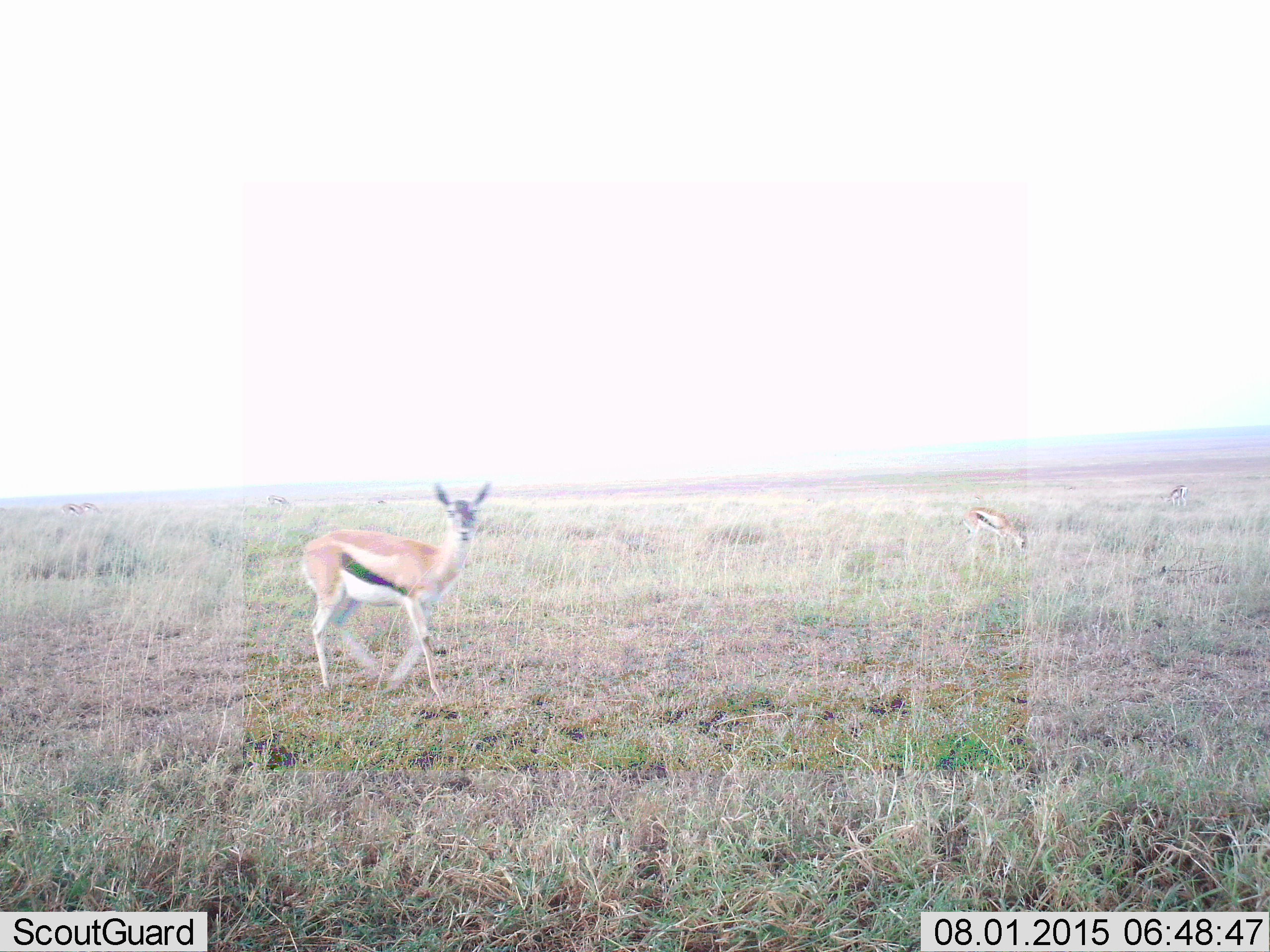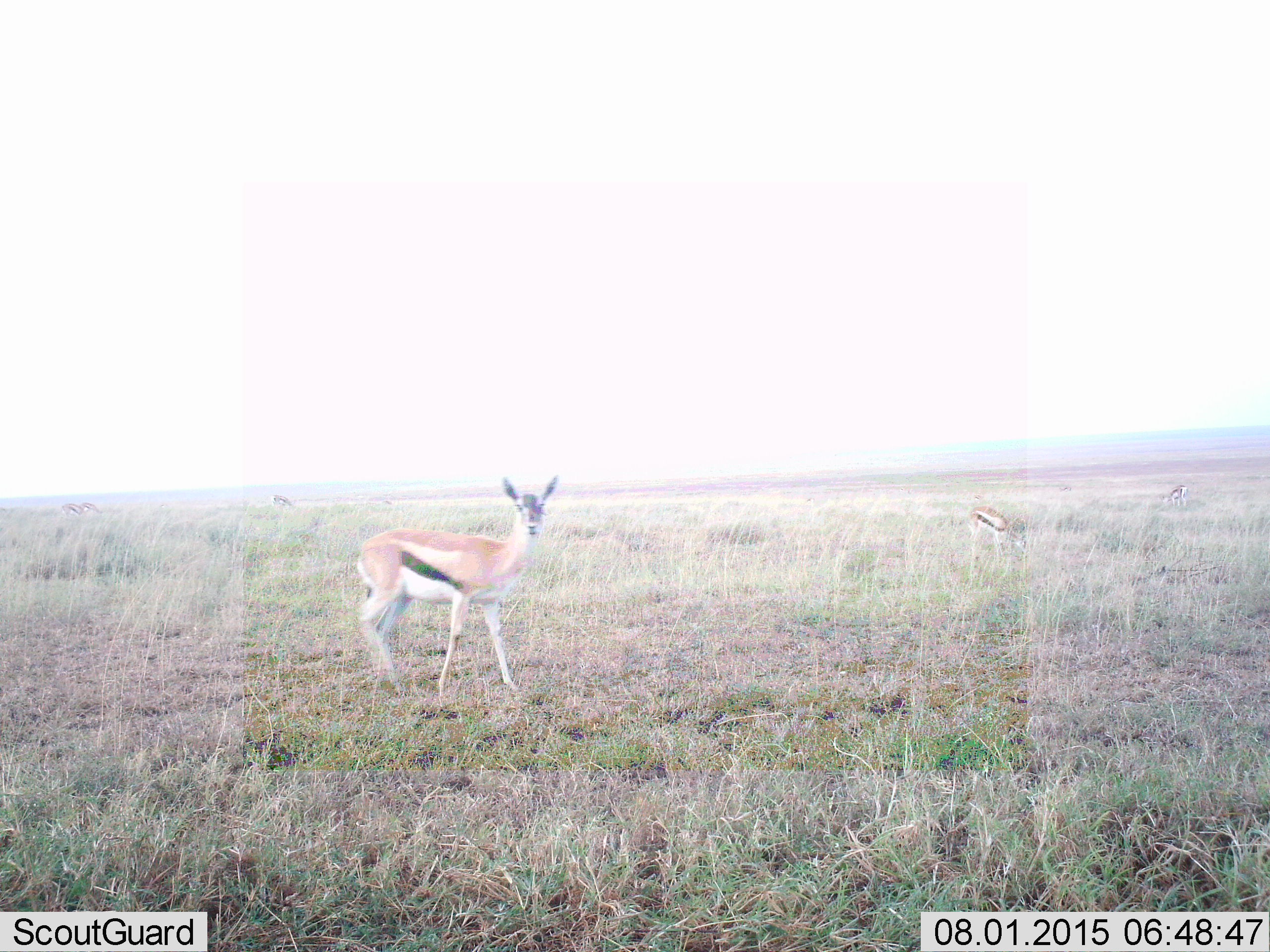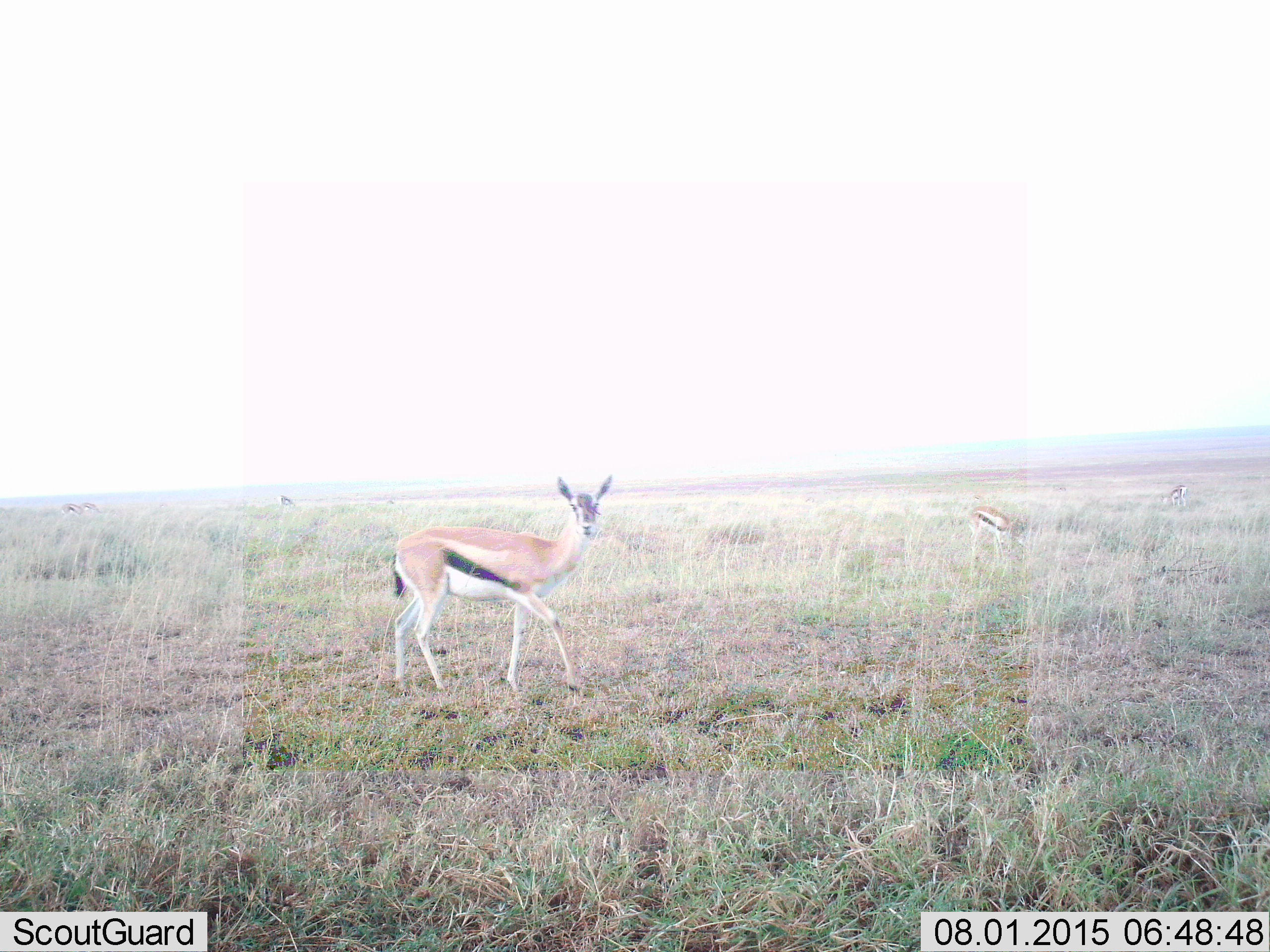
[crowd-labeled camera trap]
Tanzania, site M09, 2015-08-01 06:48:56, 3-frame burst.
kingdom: Animalia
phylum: Chordata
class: Mammalia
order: Artiodactyla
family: Bovidae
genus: Eudorcas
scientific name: Eudorcas thomsonii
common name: thomson's gazelle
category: gazellethomsons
Gazellethomsons (thomson's gazelle) (Eudorcas thomsonii), count 7. Behavior (volunteer vote fractions): standing 62%, resting 0%, moving 75%, interacting 0%. Young present (vote fraction): 0%. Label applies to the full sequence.